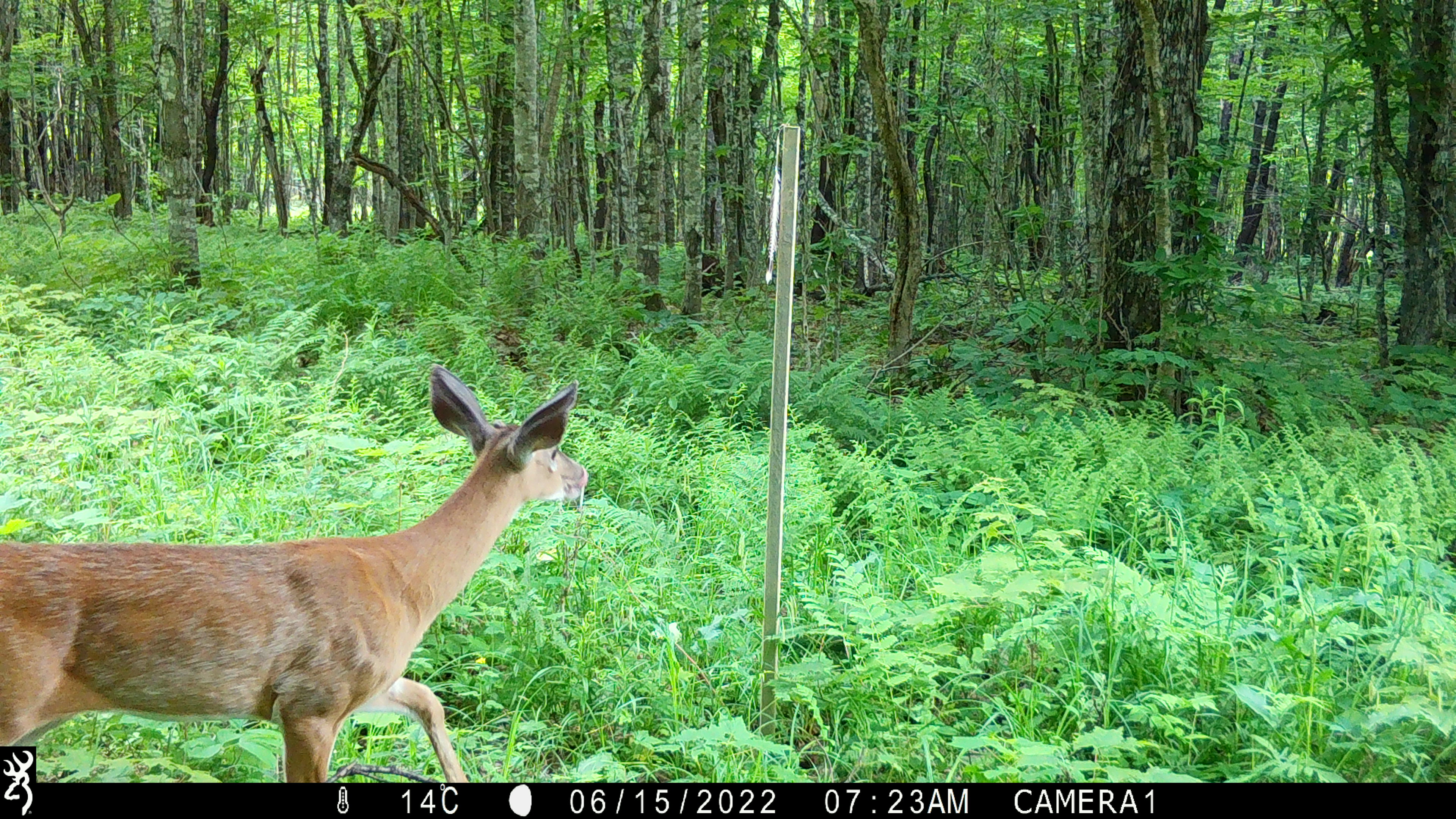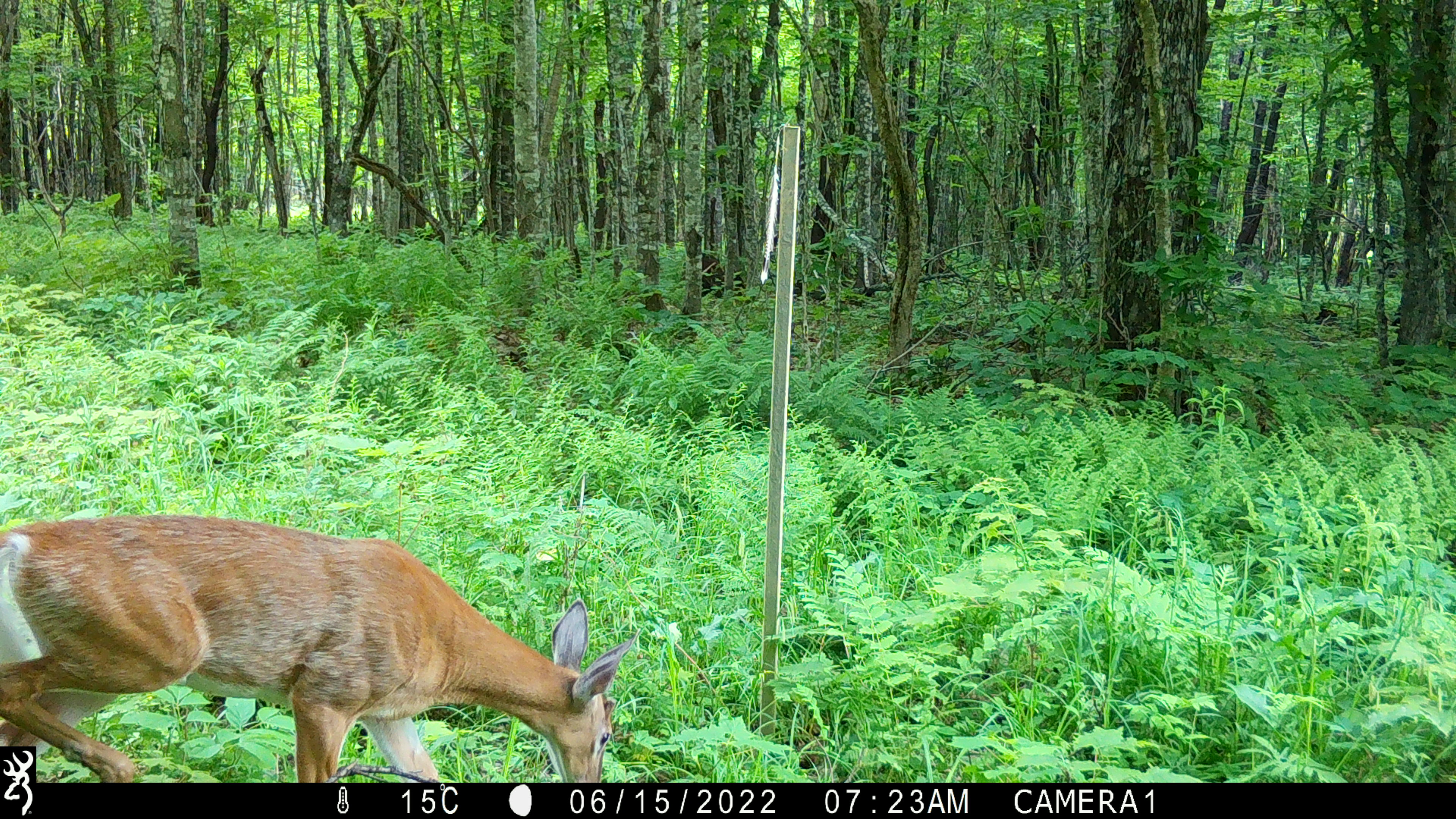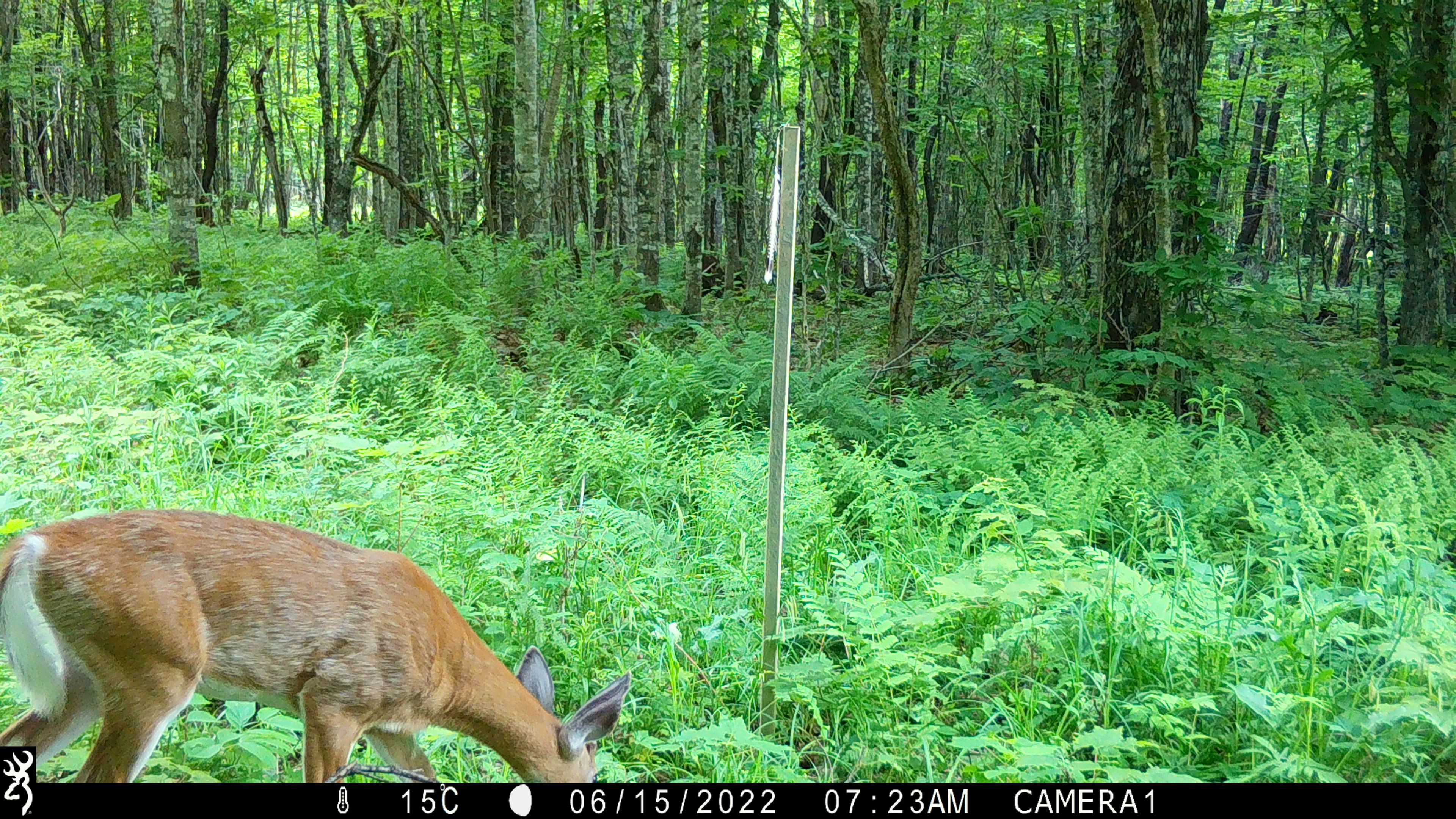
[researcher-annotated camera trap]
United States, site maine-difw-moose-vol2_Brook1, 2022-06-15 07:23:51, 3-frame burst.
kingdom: Animalia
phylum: Chordata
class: Mammalia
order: Artiodactyla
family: Cervidae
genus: Odocoileus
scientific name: Odocoileus virginianus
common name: white-tailed deer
White-tailed deer (Odocoileus virginianus).